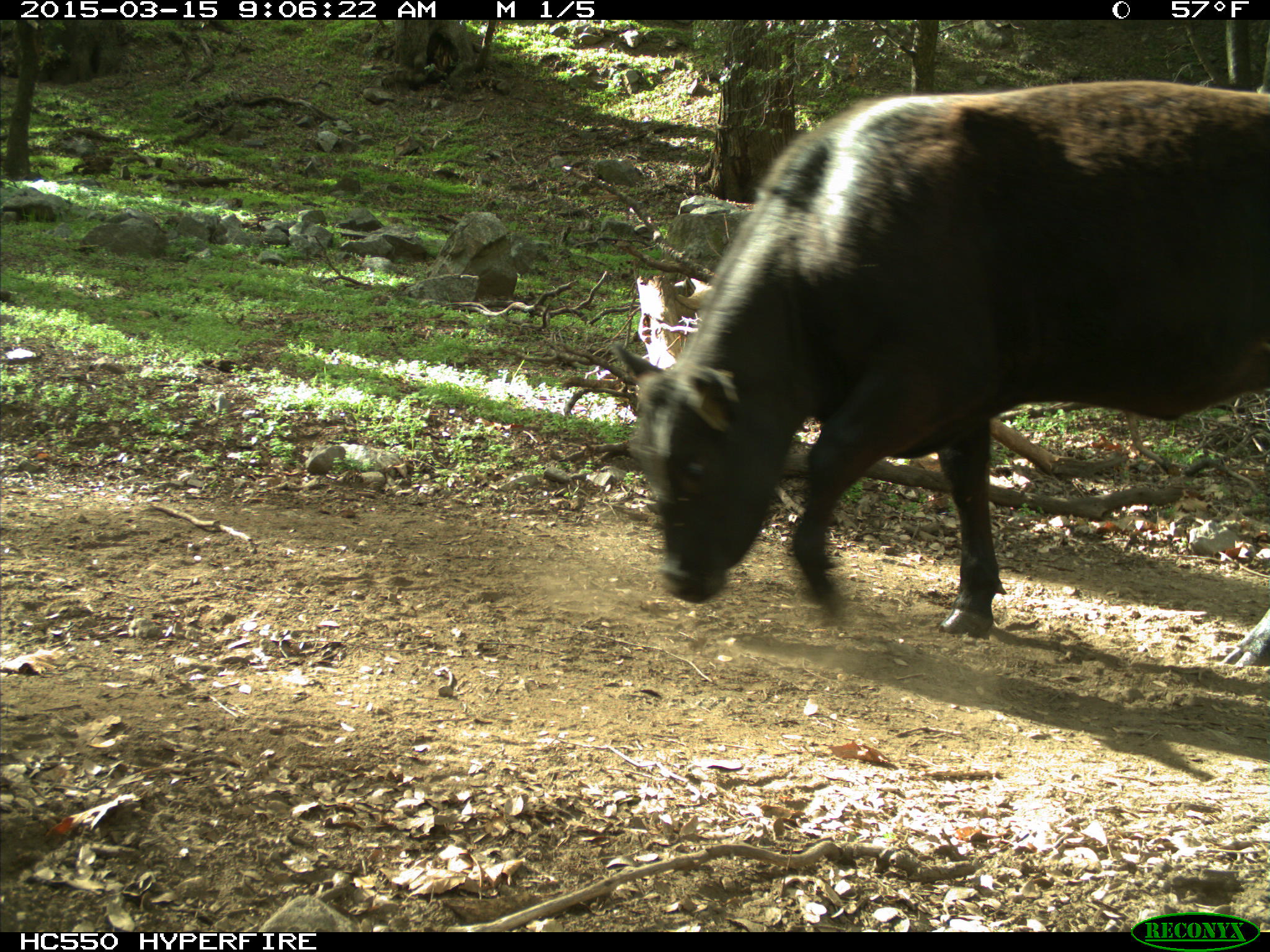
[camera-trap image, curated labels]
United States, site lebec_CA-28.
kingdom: Animalia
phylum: Chordata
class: Mammalia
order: Artiodactyla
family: Bovidae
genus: Bos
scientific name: Bos taurus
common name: domestic cow